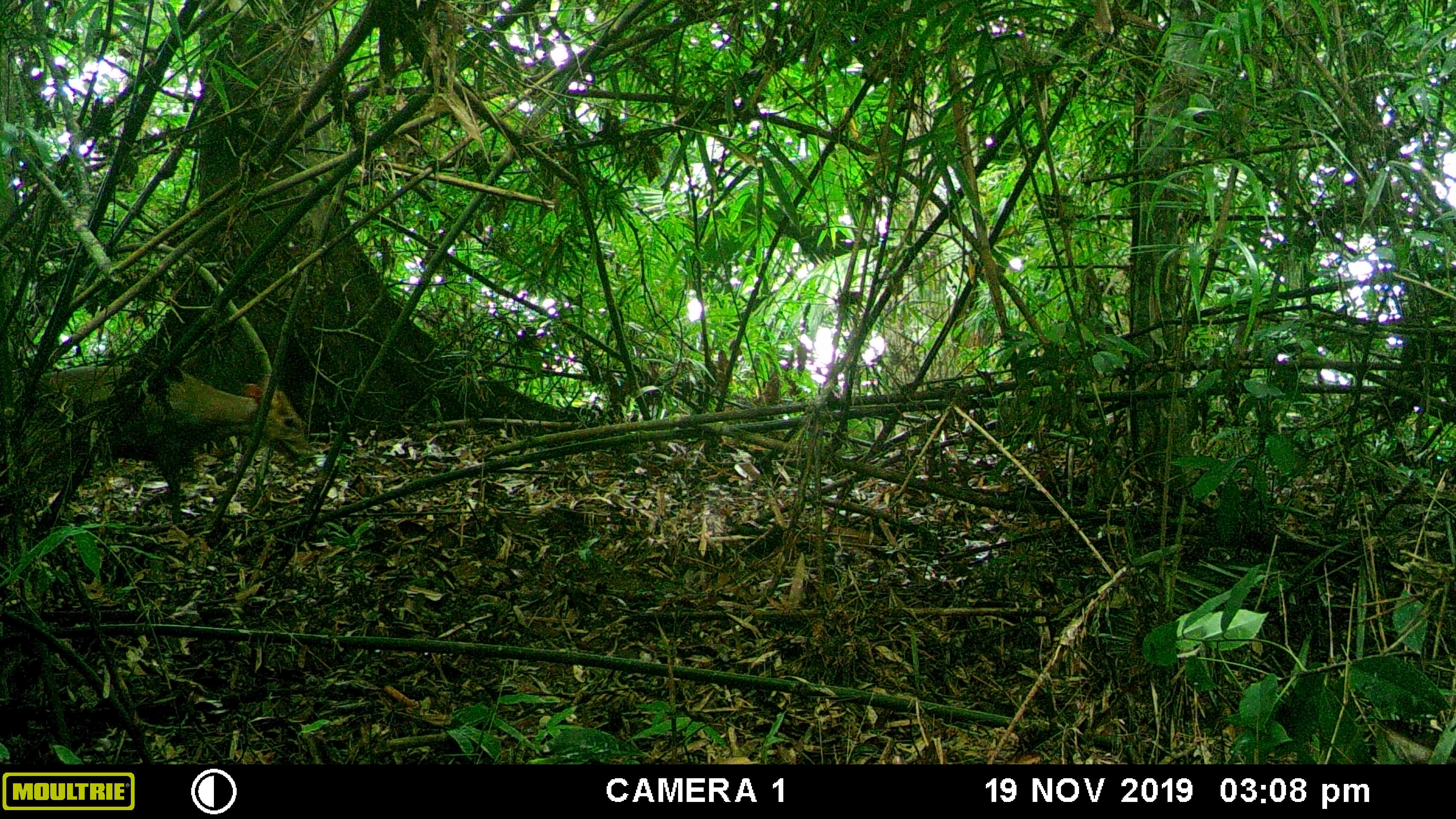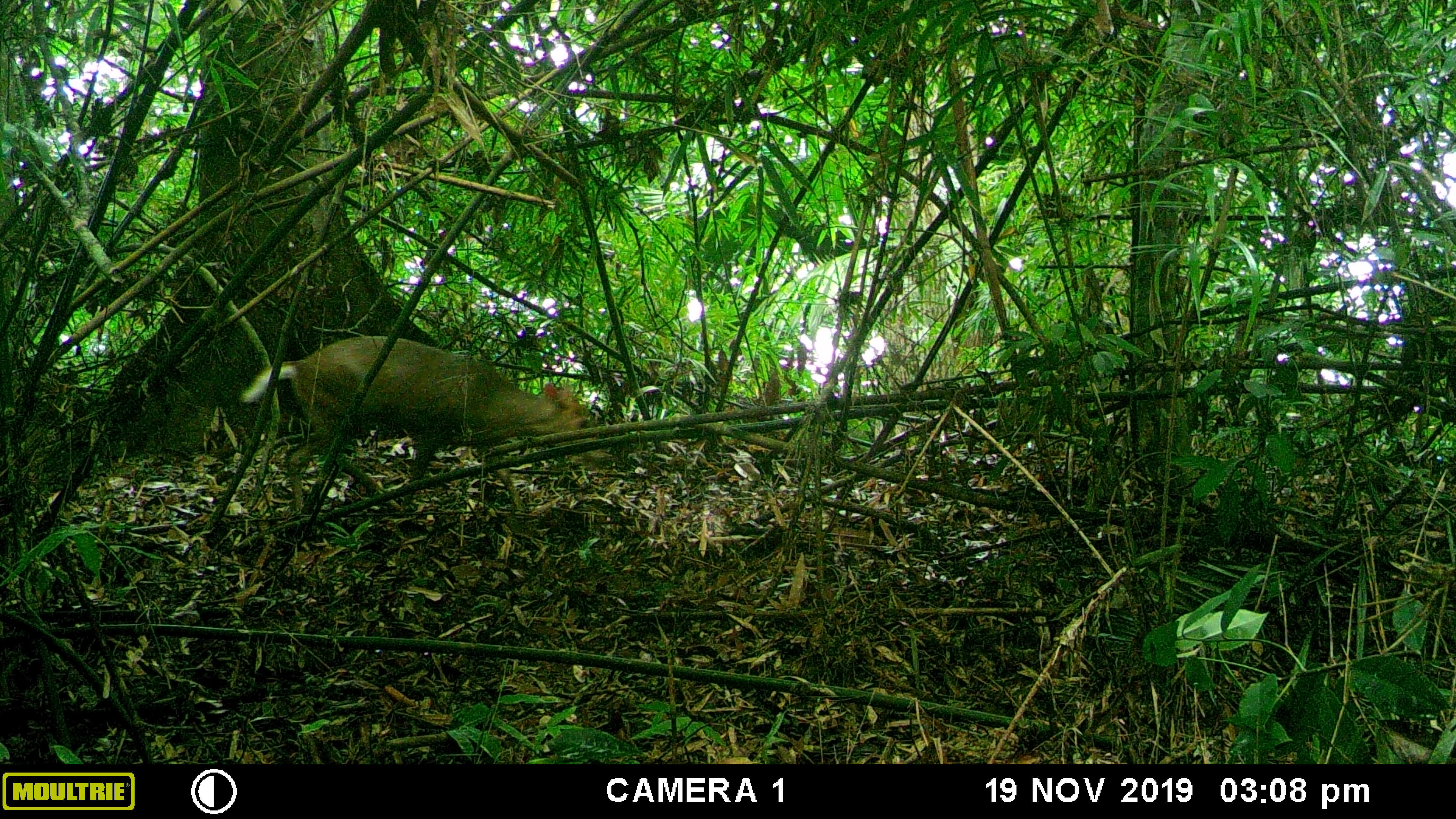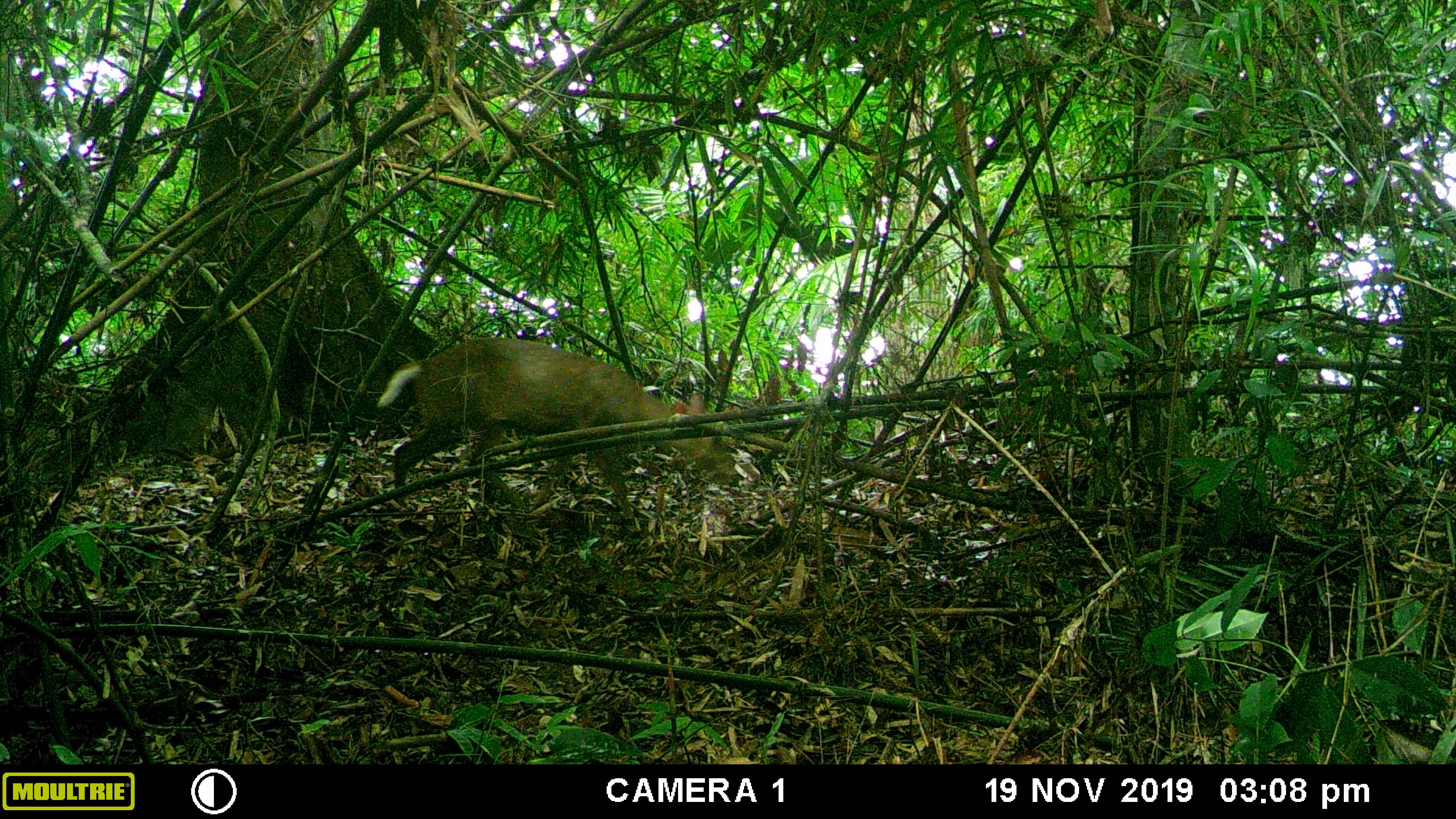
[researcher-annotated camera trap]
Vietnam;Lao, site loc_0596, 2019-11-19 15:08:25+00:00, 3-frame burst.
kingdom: Animalia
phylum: Chordata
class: Mammalia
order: Artiodactyla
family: Cervidae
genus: Muntiacus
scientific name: Muntiacus rooseveltorum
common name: roosevelt's muntjac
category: roosevelts muntjac group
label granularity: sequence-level